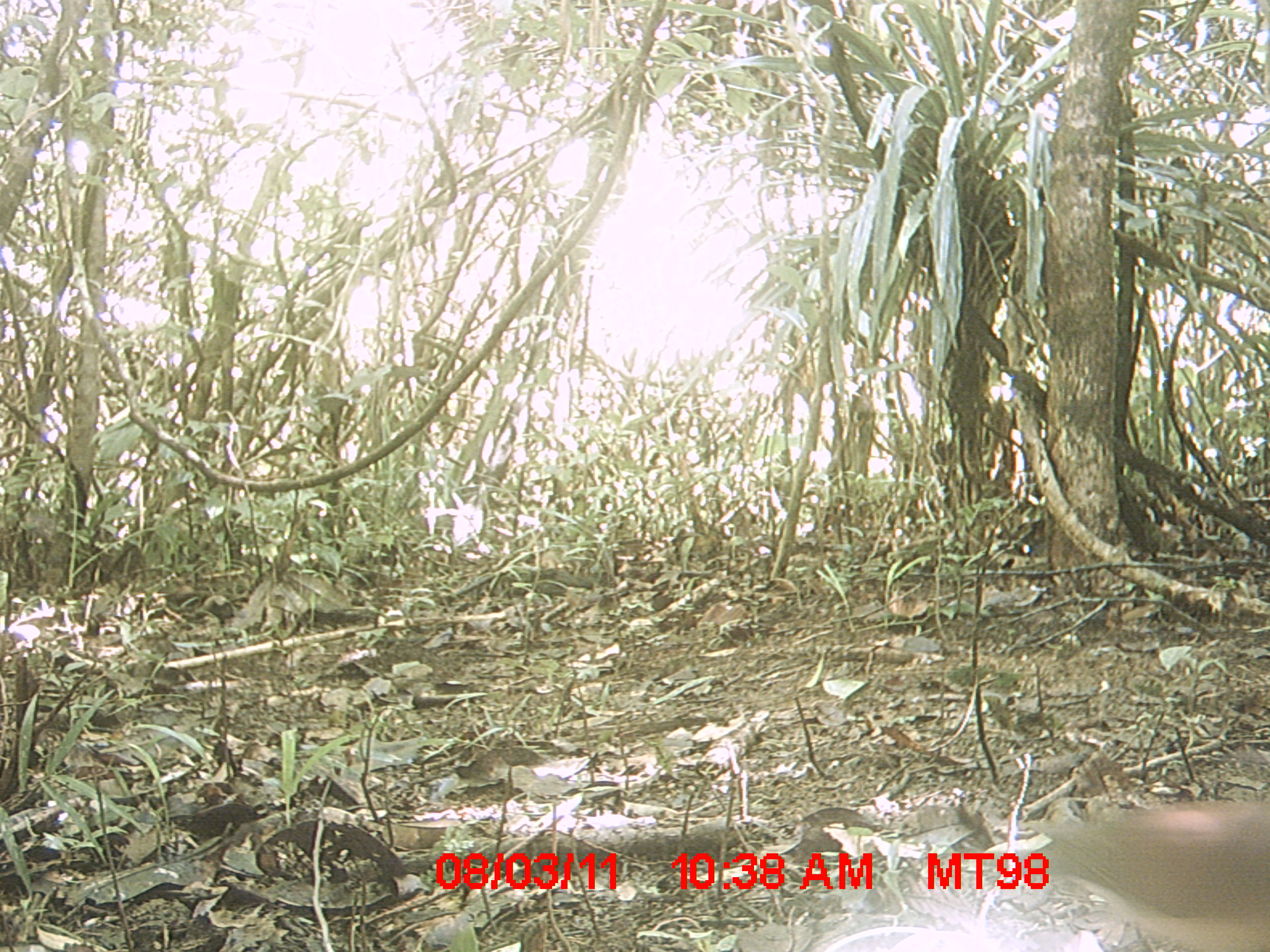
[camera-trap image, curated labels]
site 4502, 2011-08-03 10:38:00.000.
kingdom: Animalia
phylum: Chordata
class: Aves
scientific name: Aves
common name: bird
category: unknown bird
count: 1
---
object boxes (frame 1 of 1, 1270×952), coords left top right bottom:
unknown bird: 1039 789 1269 948